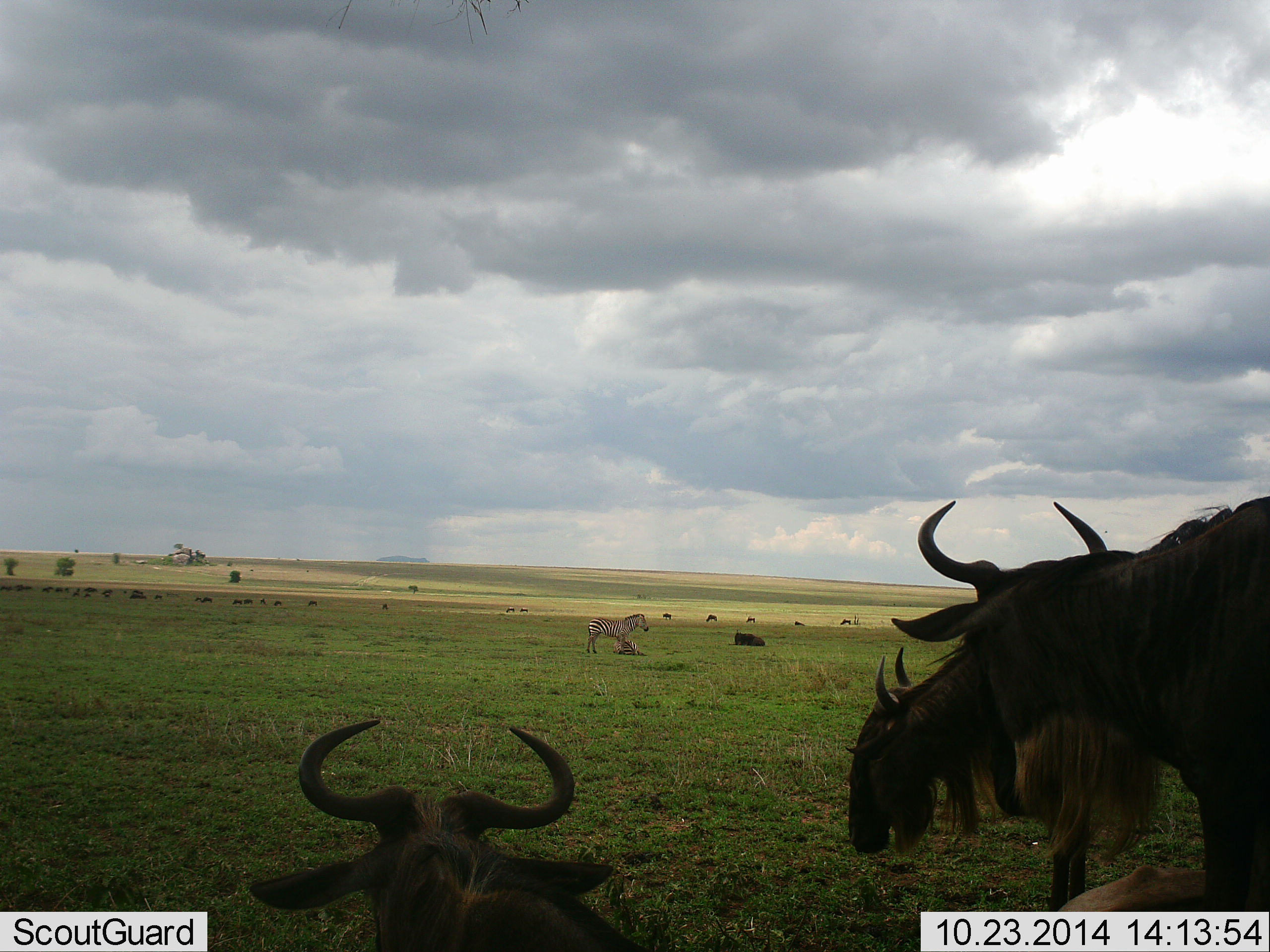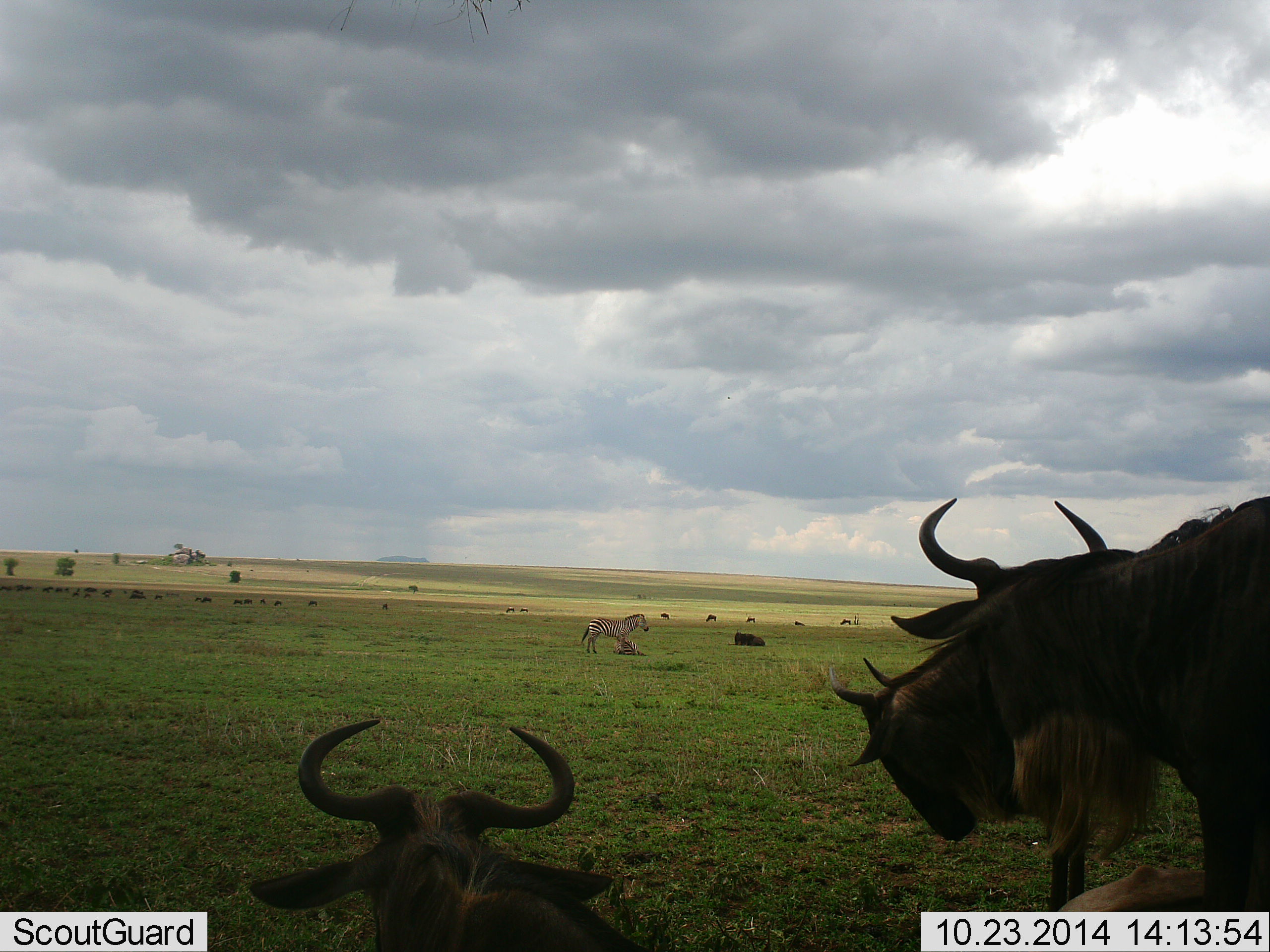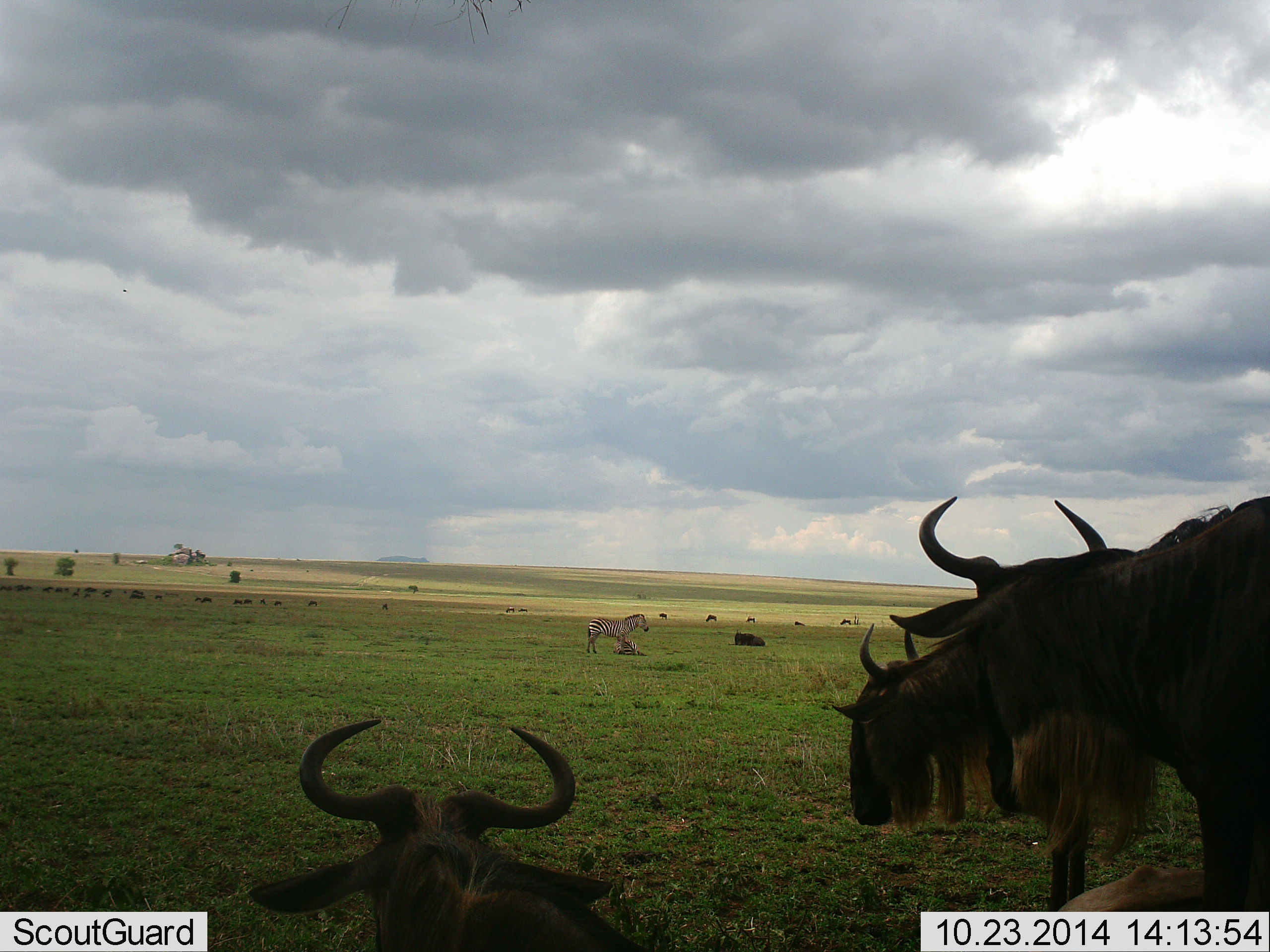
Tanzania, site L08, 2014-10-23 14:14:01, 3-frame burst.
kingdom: Animalia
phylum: Chordata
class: Mammalia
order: Artiodactyla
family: Bovidae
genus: Connochaetes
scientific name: Connochaetes taurinus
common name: blue wildebeest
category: wildebeest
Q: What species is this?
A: Wildebeest (blue wildebeest) (Connochaetes taurinus).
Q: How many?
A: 11-50.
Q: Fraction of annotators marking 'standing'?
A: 83%.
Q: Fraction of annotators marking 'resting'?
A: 92%.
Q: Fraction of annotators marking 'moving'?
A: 8%.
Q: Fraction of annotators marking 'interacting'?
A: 8%.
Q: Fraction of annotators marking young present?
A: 0%.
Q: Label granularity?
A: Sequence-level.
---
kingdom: Animalia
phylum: Chordata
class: Mammalia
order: Perissodactyla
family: Equidae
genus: Equus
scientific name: Equus quagga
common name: plains zebra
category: zebra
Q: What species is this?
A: Zebra (plains zebra) (Equus quagga).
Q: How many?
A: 1.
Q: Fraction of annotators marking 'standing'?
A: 100%.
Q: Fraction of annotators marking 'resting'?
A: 0%.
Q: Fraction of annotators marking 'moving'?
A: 0%.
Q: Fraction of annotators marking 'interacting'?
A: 0%.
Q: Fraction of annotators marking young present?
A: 0%.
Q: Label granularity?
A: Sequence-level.